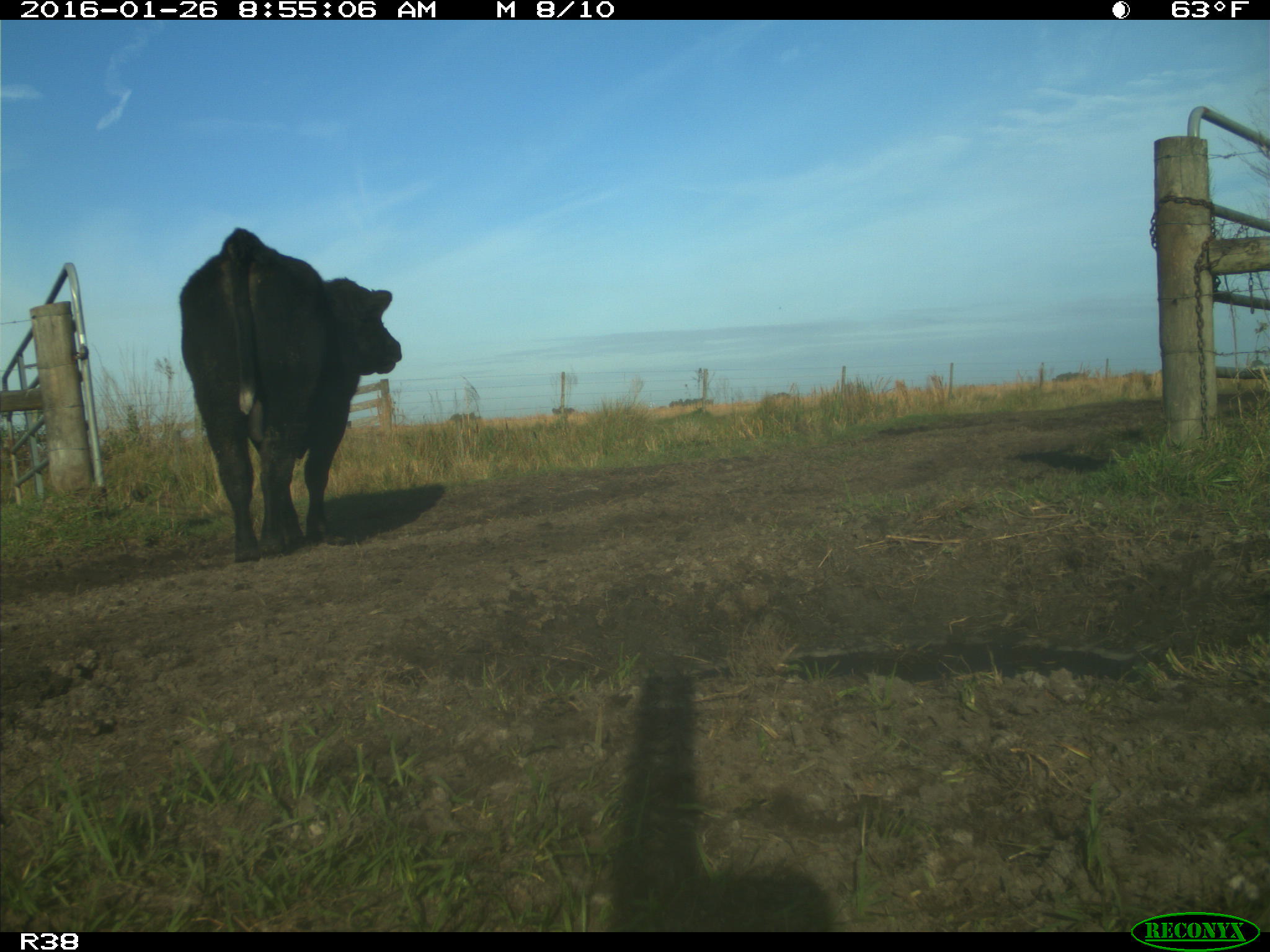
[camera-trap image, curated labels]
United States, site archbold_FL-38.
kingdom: Animalia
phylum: Chordata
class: Mammalia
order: Artiodactyla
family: Bovidae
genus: Bos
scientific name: Bos taurus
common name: domestic cow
Bos taurus (domestic cow).